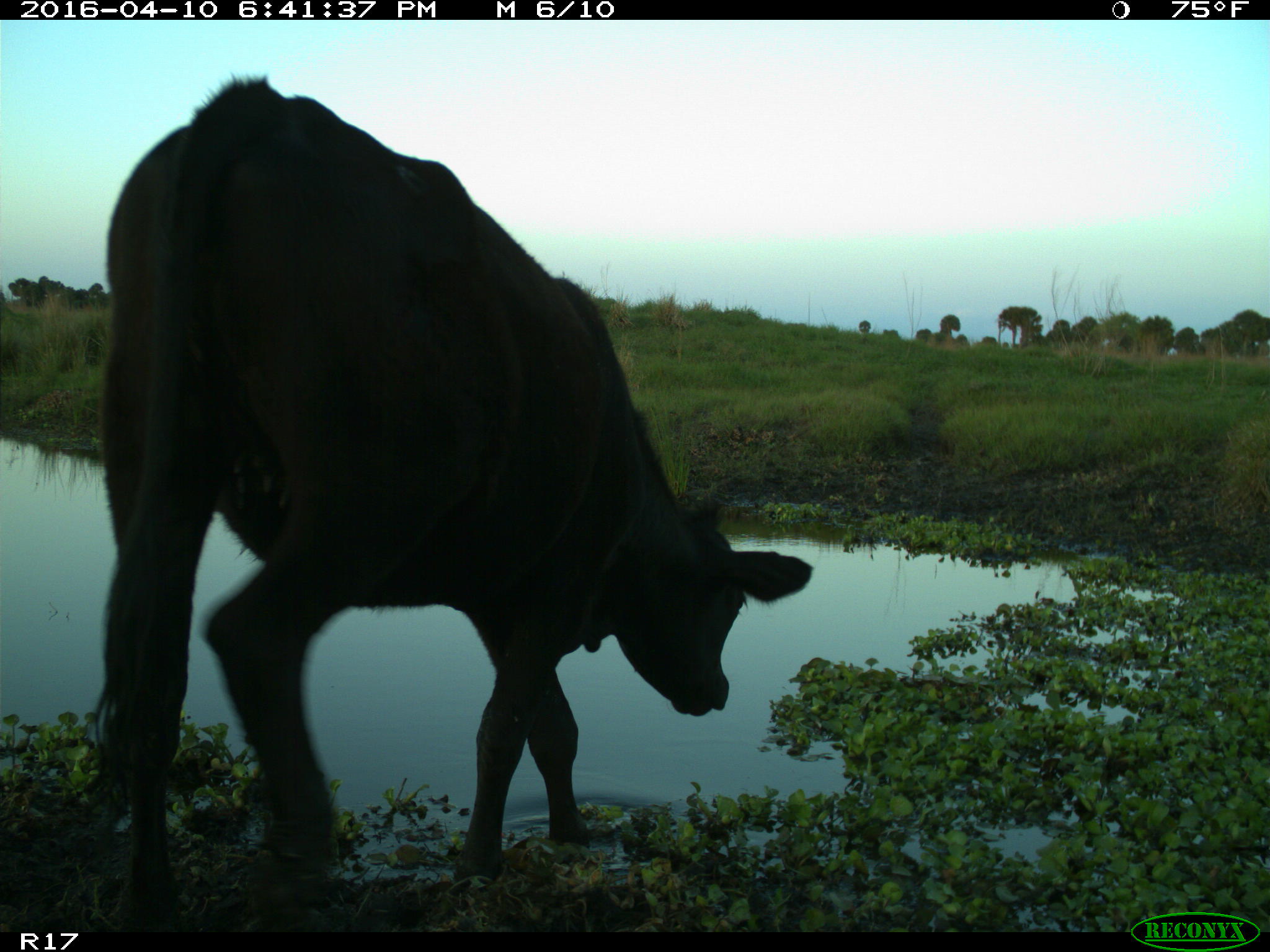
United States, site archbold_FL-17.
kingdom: Animalia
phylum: Chordata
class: Mammalia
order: Artiodactyla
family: Bovidae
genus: Bos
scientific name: Bos taurus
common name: domestic cow